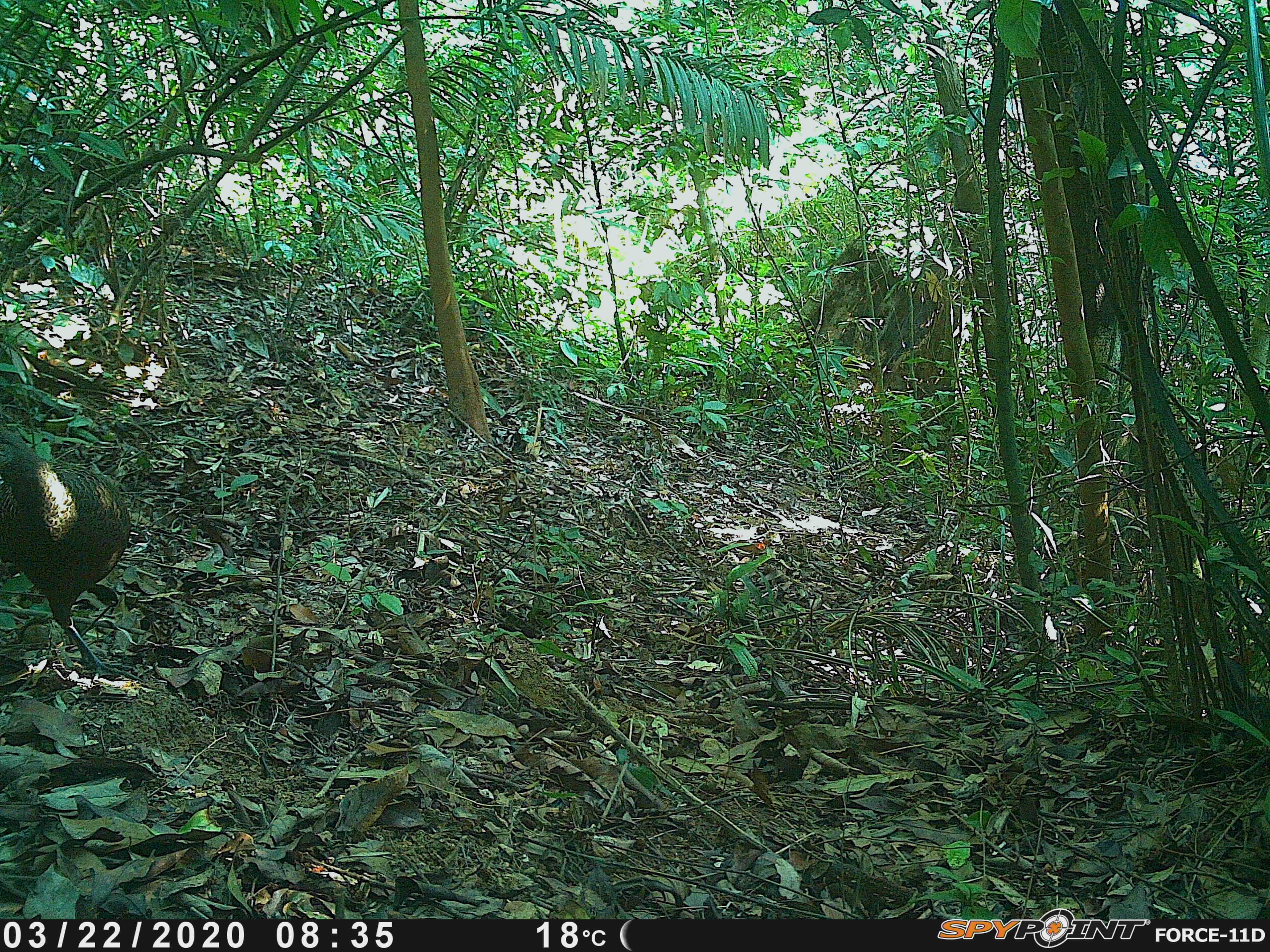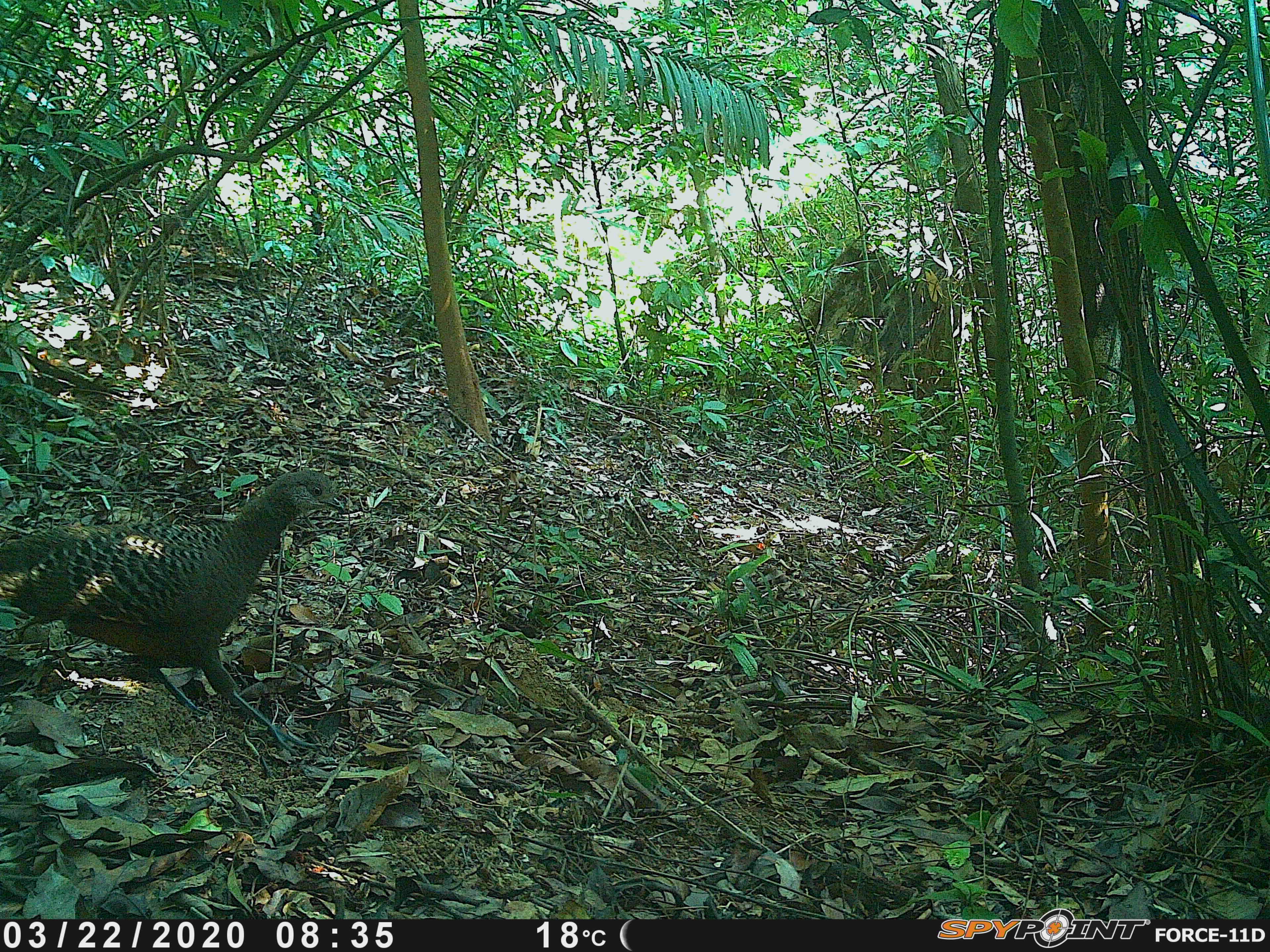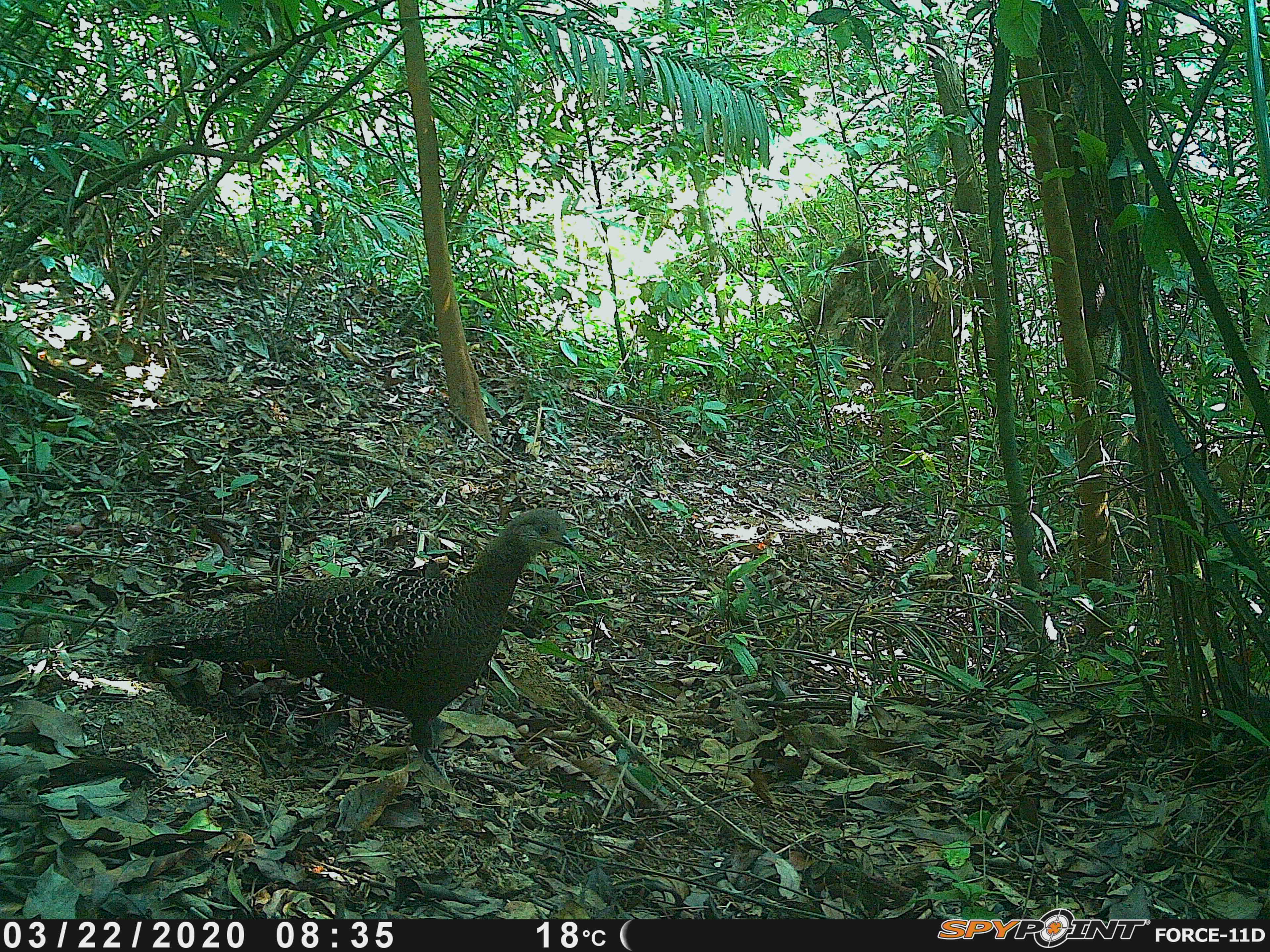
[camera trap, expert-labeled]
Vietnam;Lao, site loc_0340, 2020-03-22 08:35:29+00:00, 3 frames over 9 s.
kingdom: Animalia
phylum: Chordata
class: Aves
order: Galliformes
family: Phasianidae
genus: Polyplectron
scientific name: Polyplectron bicalcaratum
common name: gray peacock-pheasant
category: grey peacock pheasant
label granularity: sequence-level